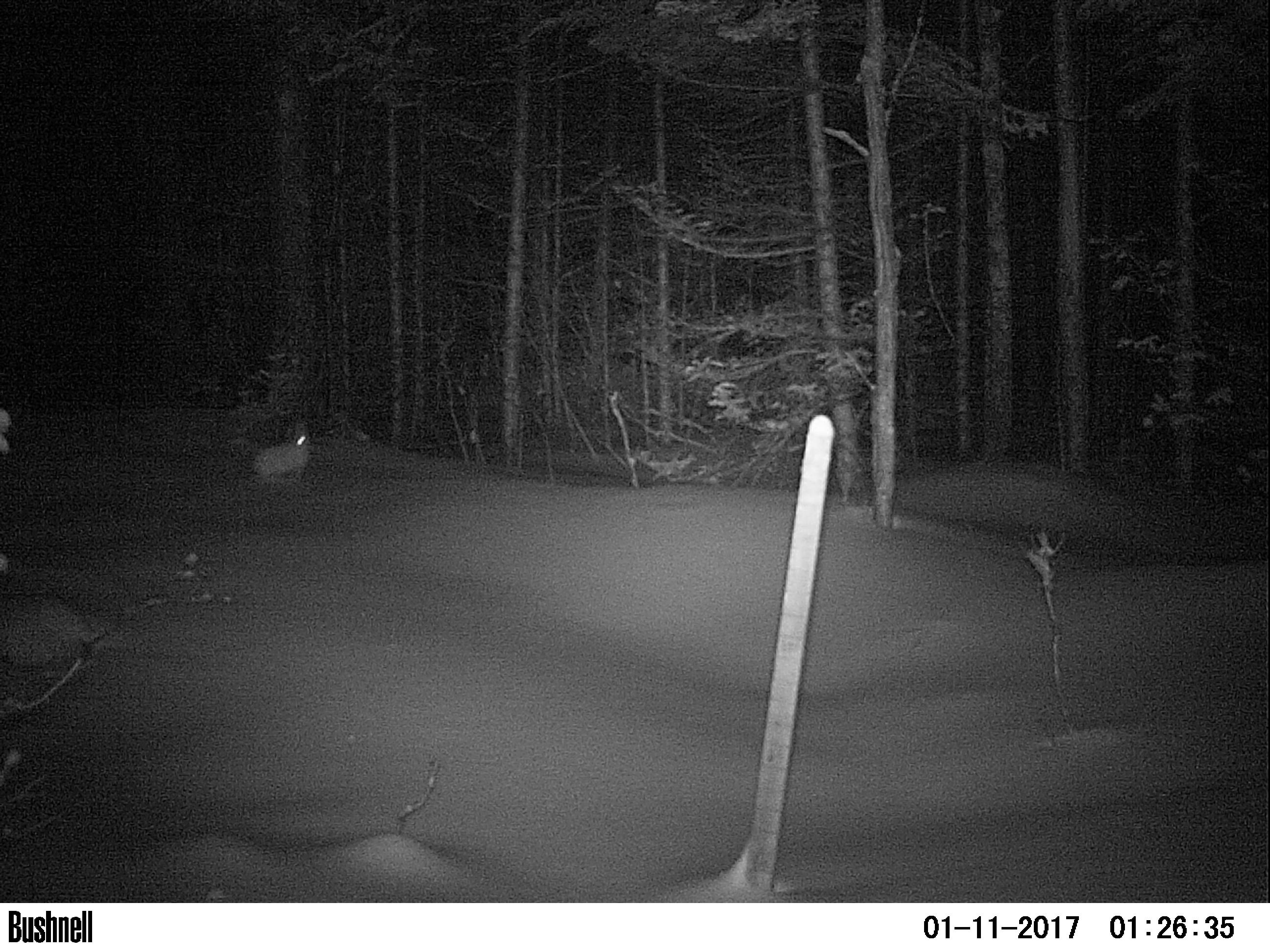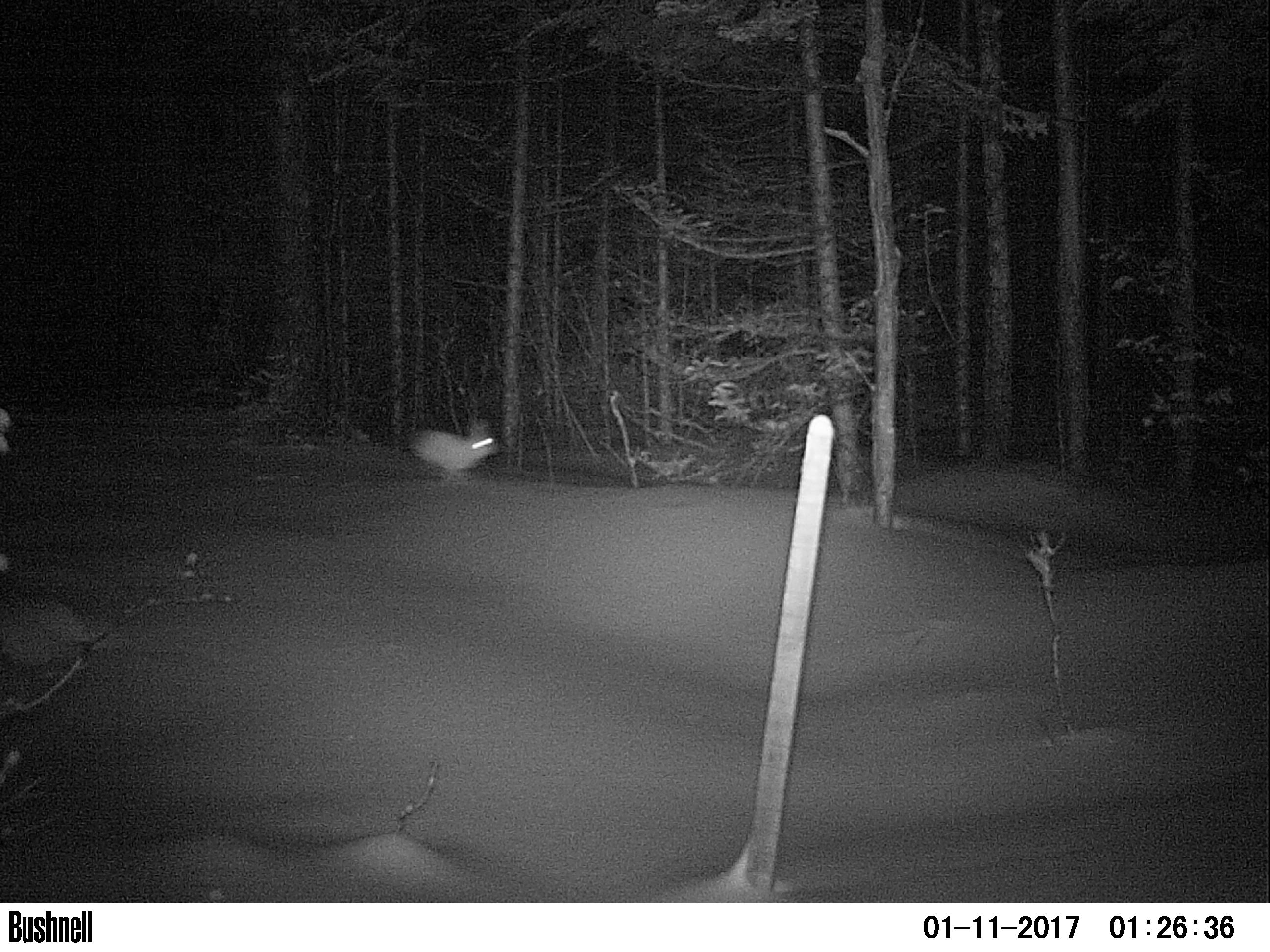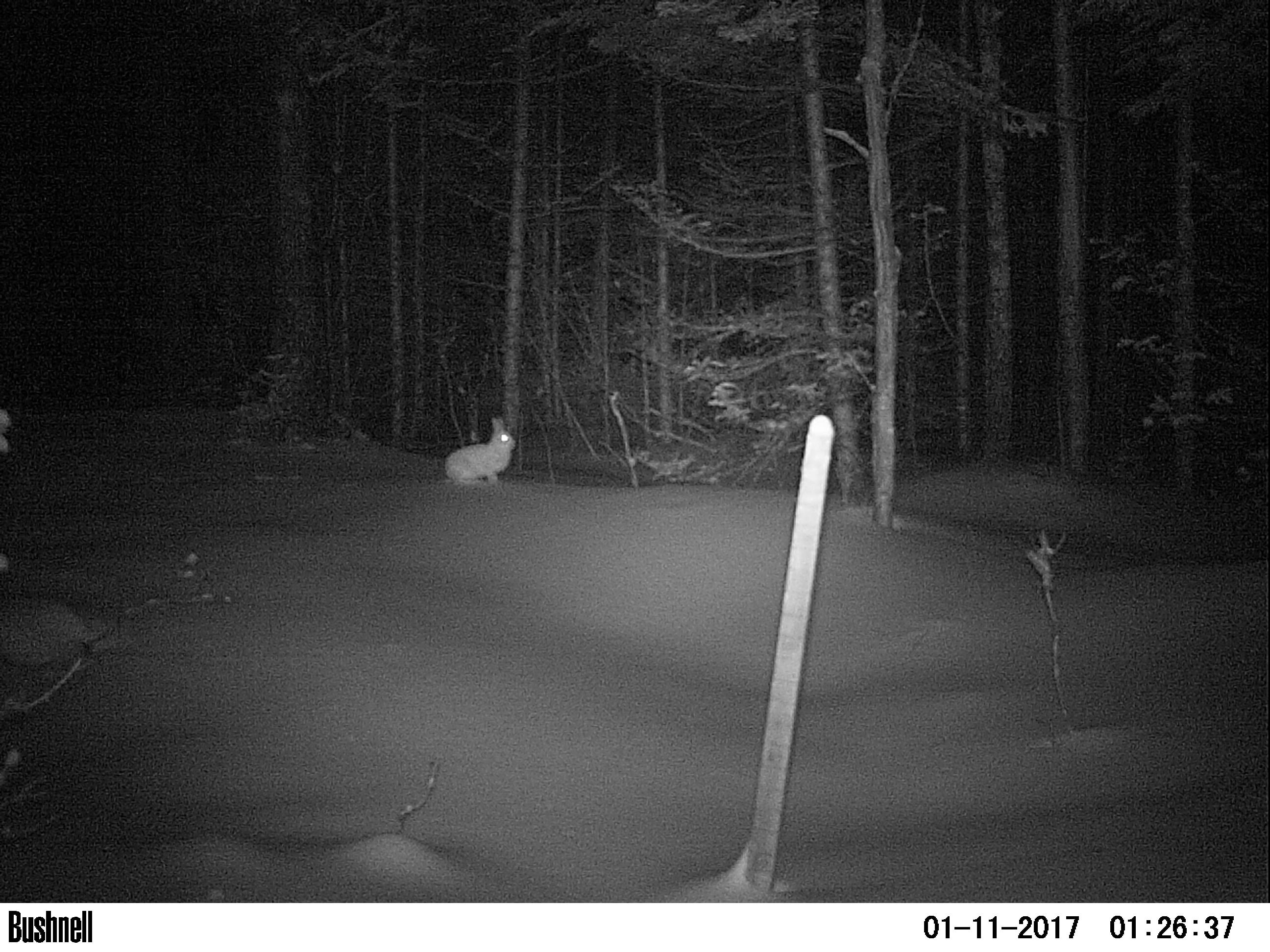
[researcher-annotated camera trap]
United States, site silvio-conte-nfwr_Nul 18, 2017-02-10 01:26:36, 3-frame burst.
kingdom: Animalia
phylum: Chordata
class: Mammalia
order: Lagomorpha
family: Leporidae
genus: Lepus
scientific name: Lepus americanus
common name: snowshoe hare